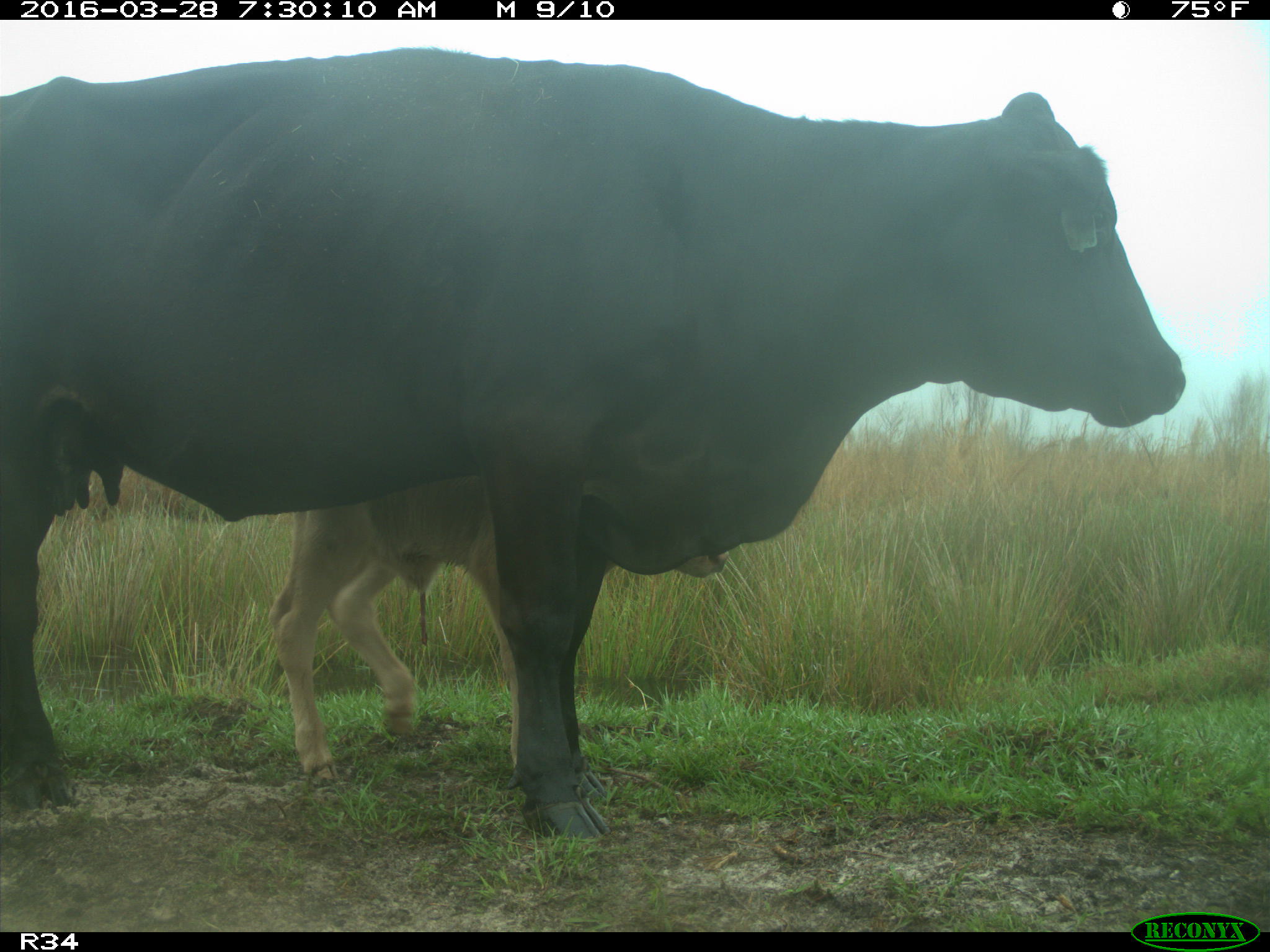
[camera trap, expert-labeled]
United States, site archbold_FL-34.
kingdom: Animalia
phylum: Chordata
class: Mammalia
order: Artiodactyla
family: Bovidae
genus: Bos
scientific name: Bos taurus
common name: domestic cow